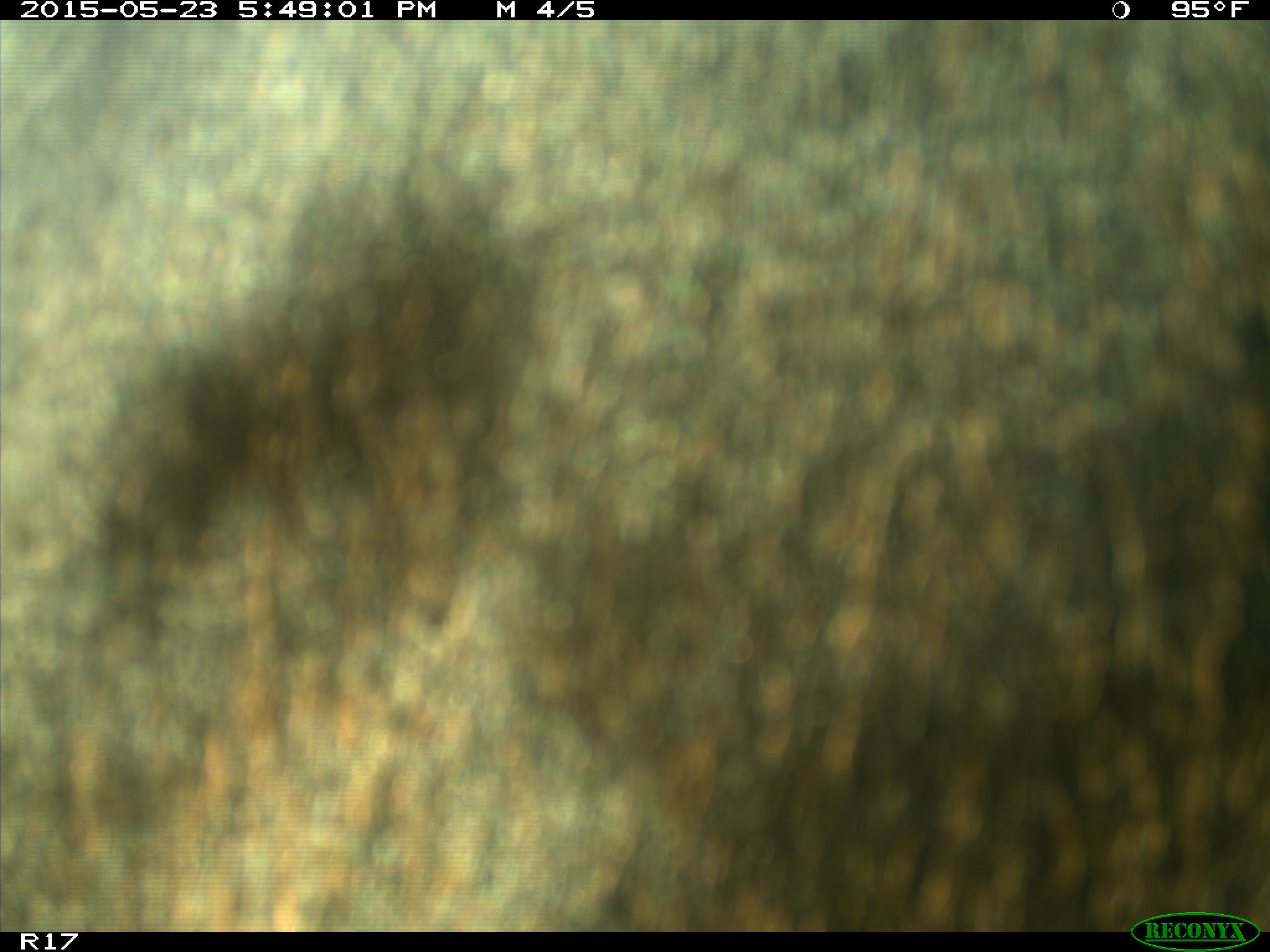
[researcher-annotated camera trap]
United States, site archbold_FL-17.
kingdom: Animalia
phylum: Chordata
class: Mammalia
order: Artiodactyla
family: Bovidae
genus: Bos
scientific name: Bos taurus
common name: domestic cow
Bos taurus (domestic cow).